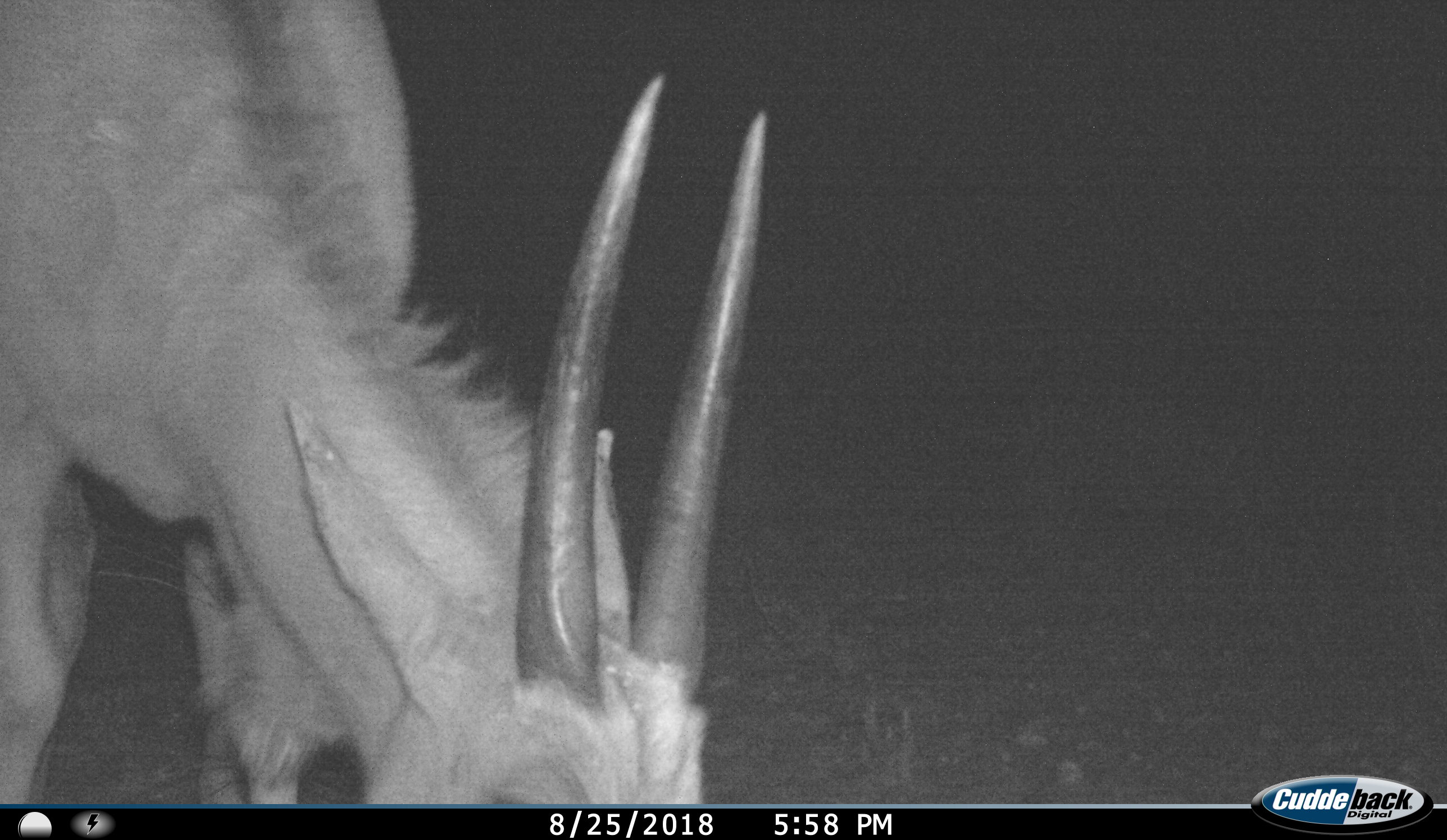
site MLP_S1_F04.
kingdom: Animalia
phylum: Chordata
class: Mammalia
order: Artiodactyla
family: Bovidae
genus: Tragelaphus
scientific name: Tragelaphus oryx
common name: eland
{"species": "eland (Tragelaphus oryx)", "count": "1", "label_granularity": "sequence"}